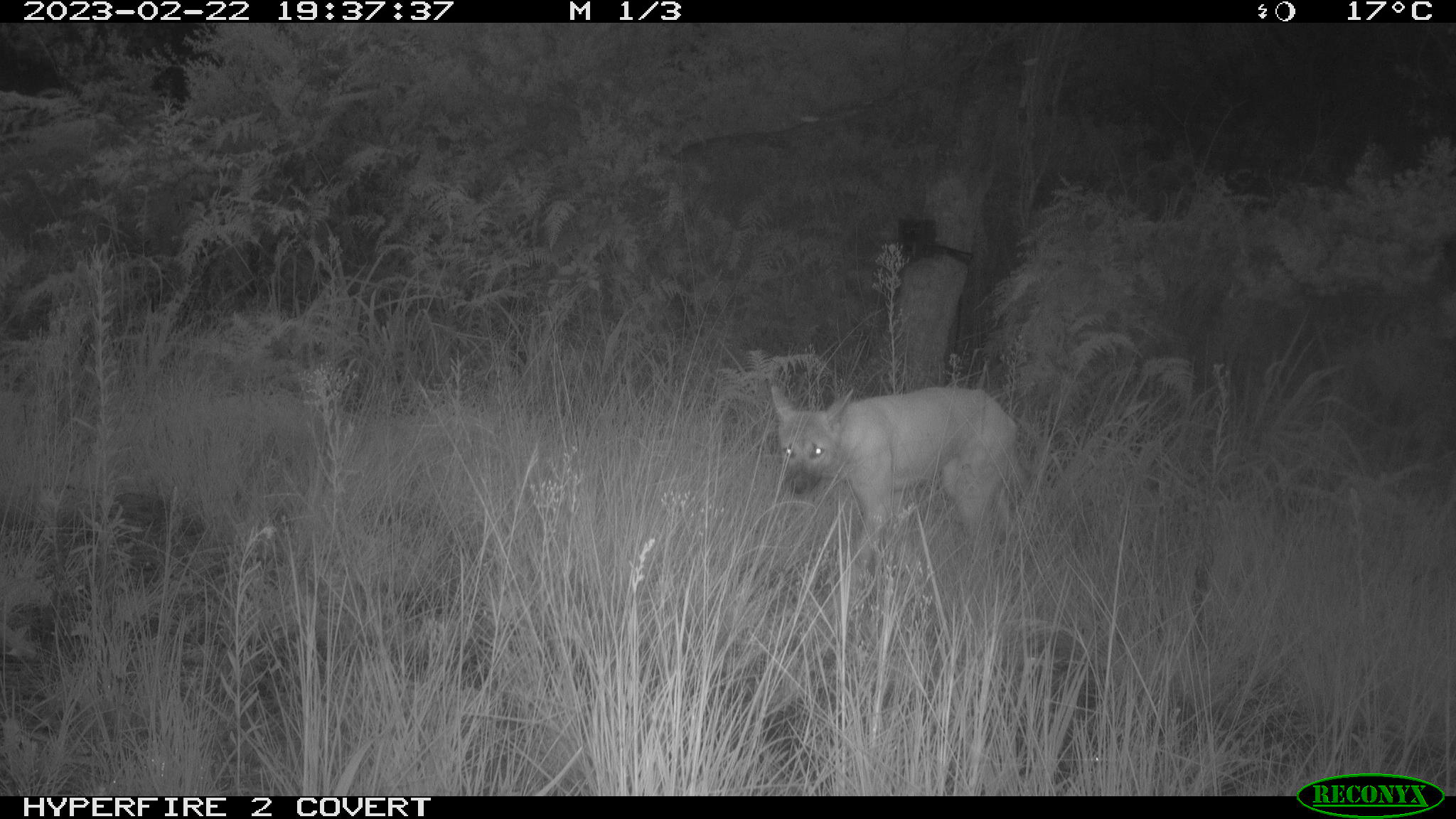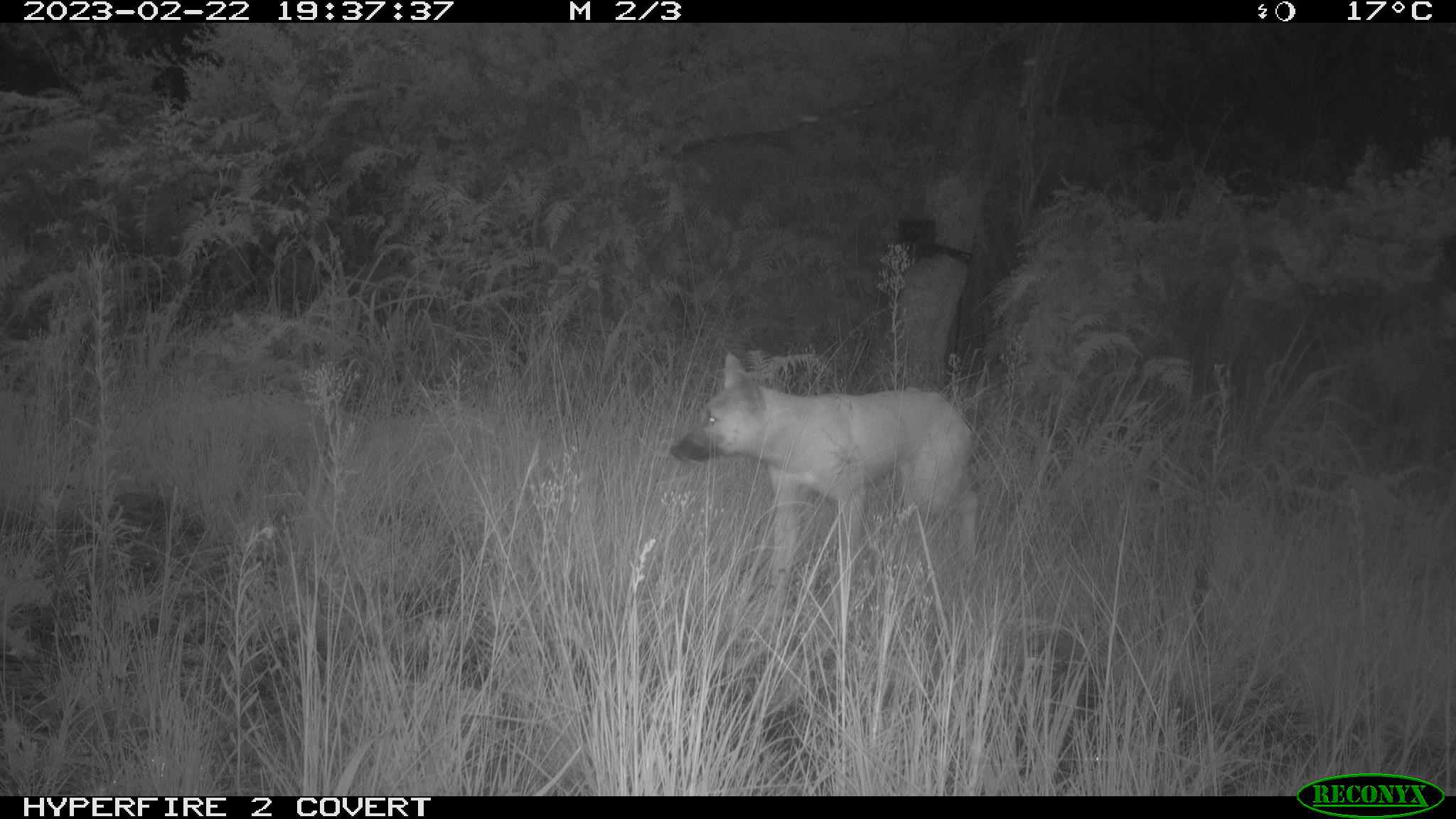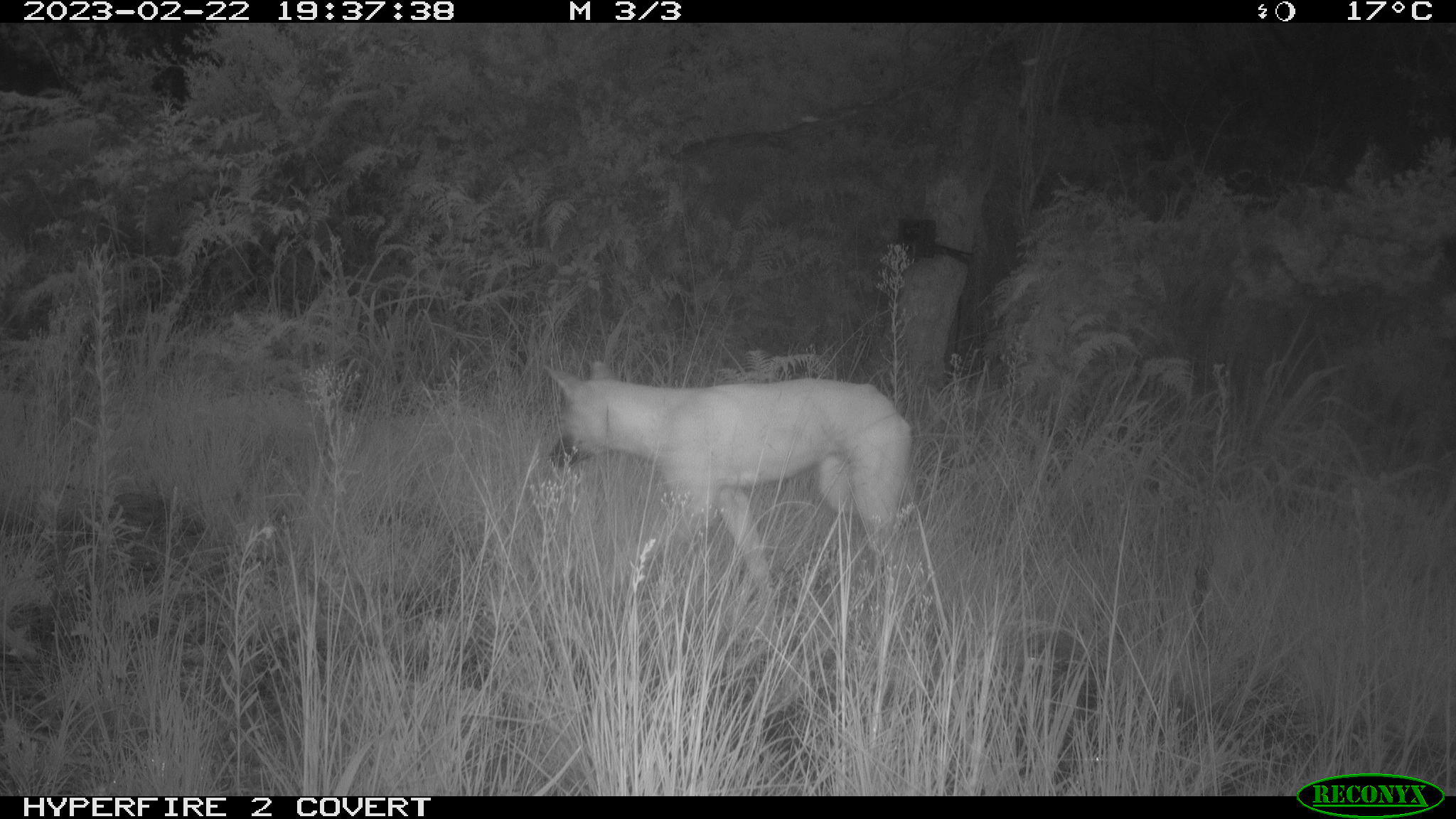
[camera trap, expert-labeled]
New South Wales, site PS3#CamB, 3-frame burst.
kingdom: Animalia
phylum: Chordata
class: Mammalia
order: Carnivora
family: Canidae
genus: Canis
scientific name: Canis familiaris dingo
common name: dingo